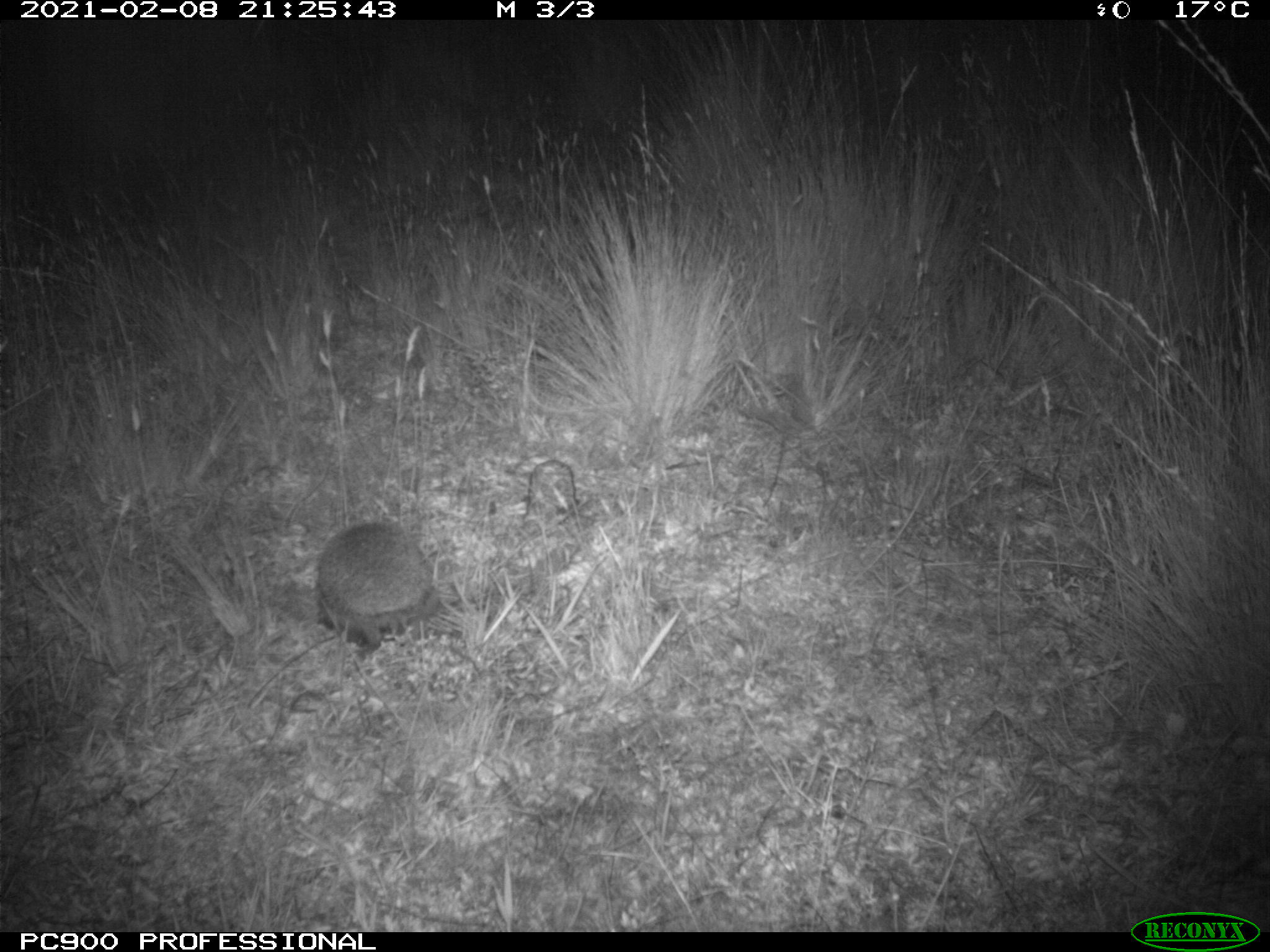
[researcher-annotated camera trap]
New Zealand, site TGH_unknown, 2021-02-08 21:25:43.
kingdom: Animalia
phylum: Chordata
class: Mammalia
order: Eulipotyphla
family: Erinaceidae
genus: Erinaceus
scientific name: Erinaceus europaeus europaeus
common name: european hedgehog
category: hedgehog